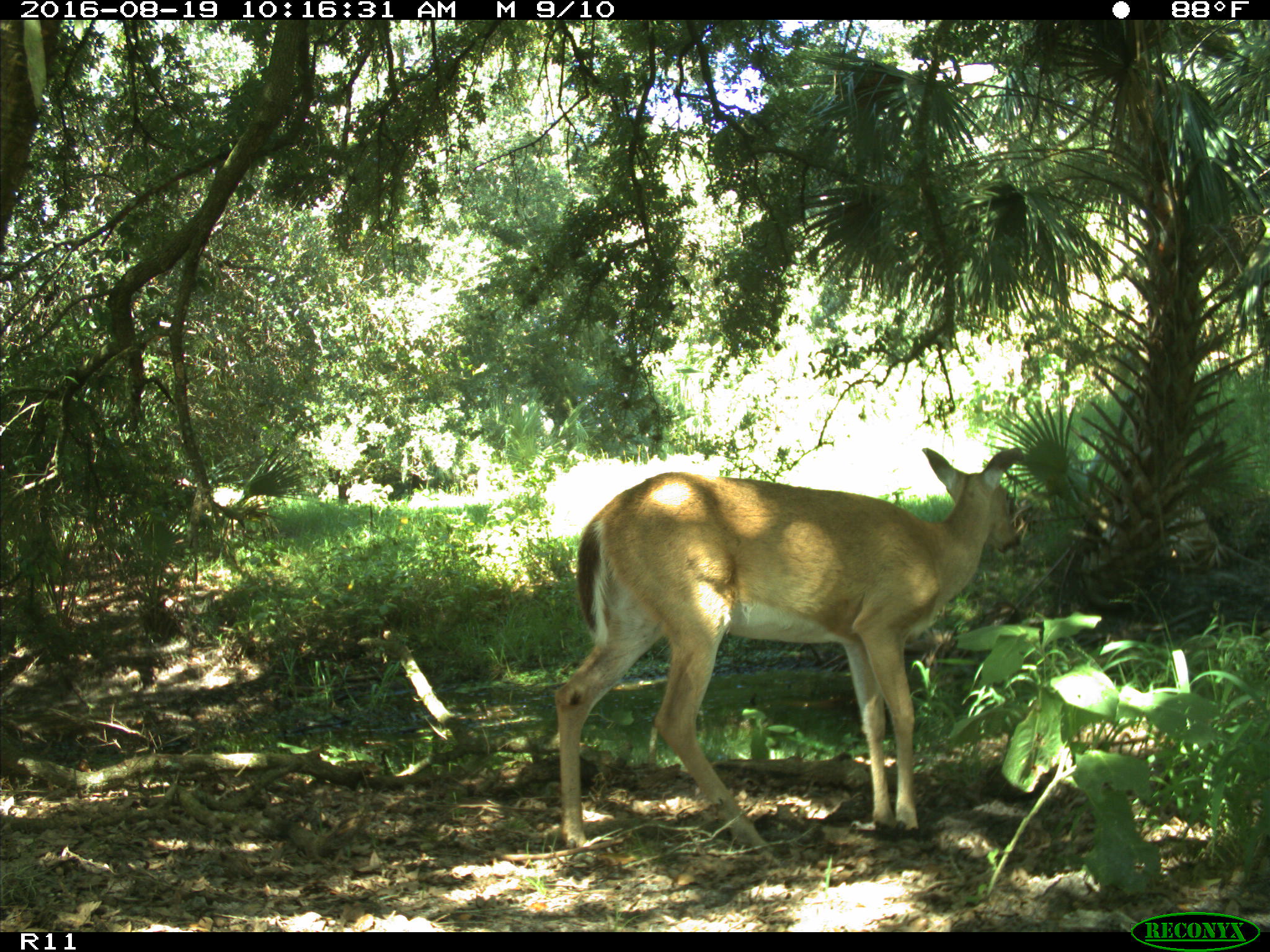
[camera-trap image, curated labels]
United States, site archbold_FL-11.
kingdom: Animalia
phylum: Chordata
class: Mammalia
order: Artiodactyla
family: Cervidae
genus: Odocoileus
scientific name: Odocoileus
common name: deer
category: unidentified deer